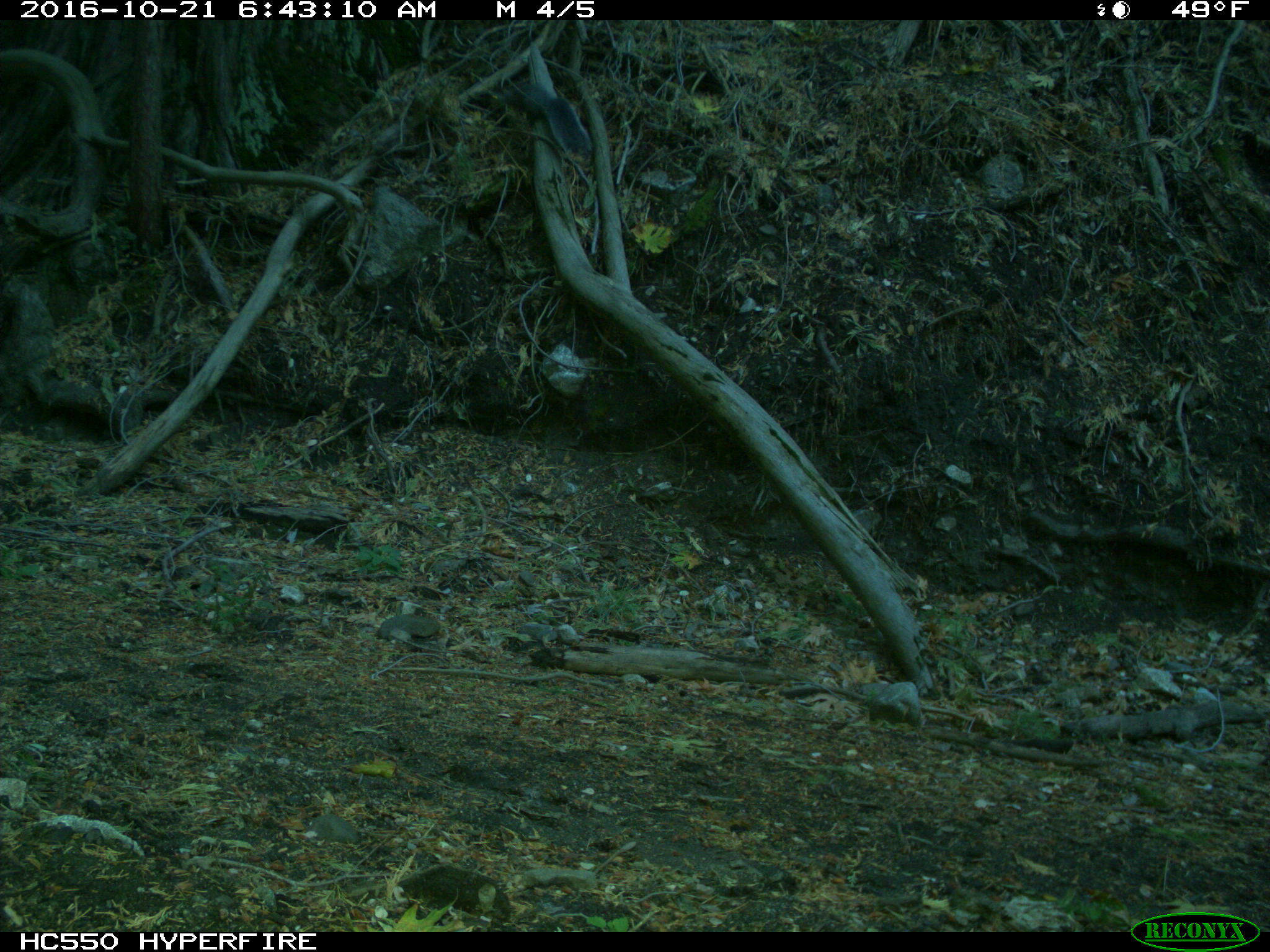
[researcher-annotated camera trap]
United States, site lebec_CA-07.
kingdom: Animalia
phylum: Chordata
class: Mammalia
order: Rodentia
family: Sciuridae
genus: Sciurus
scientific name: Sciurus carolinensis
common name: eastern gray squirrel